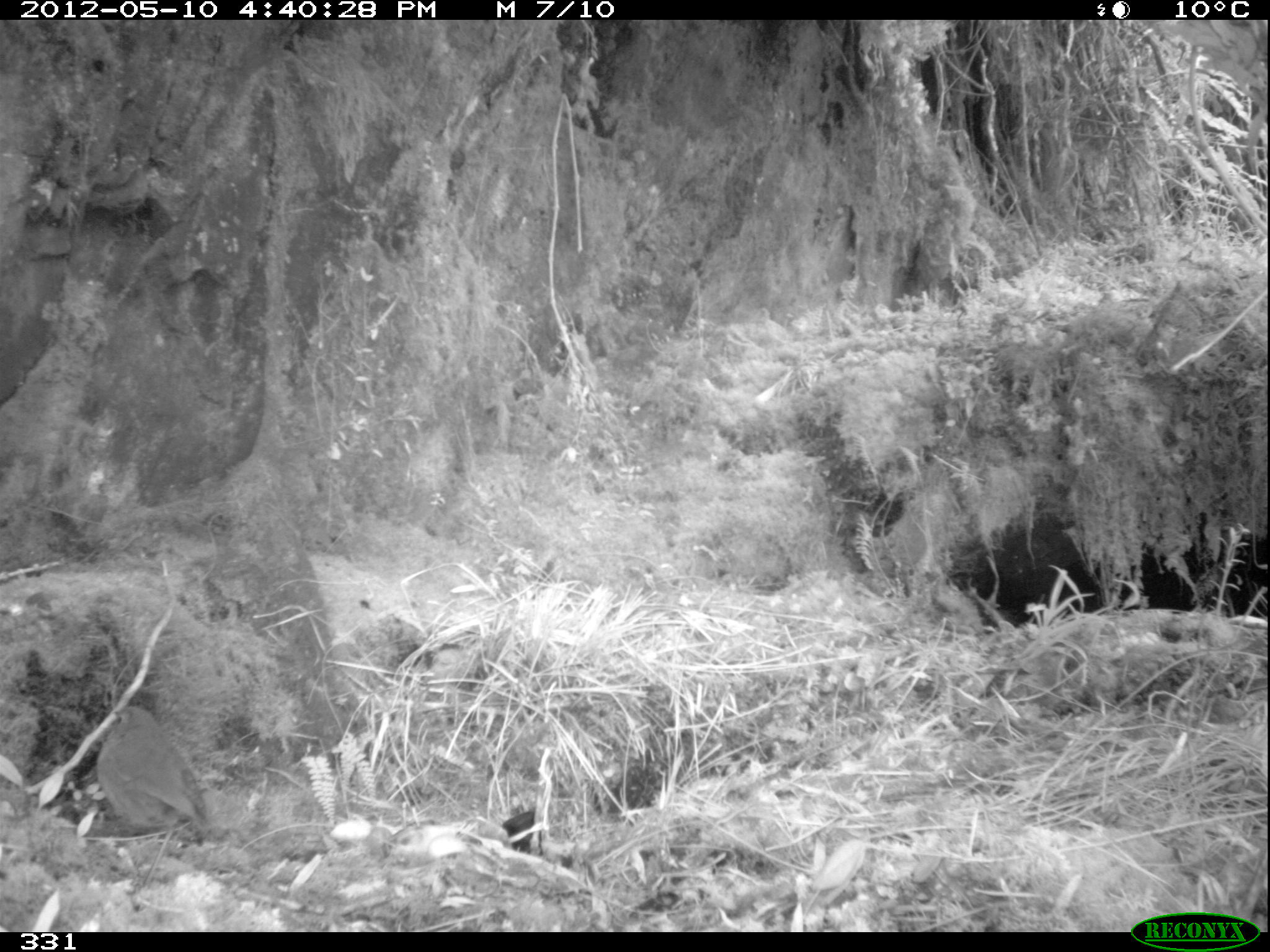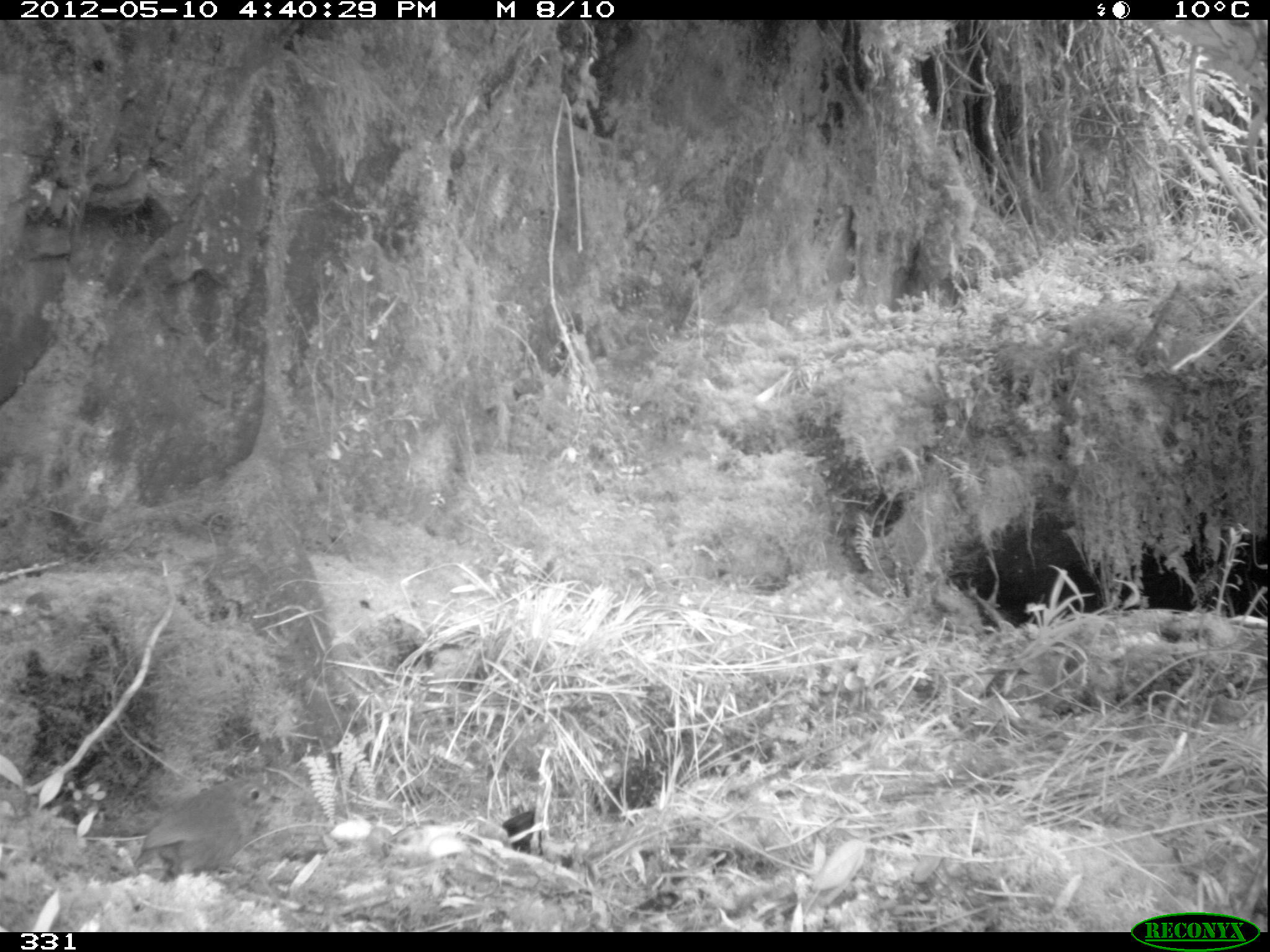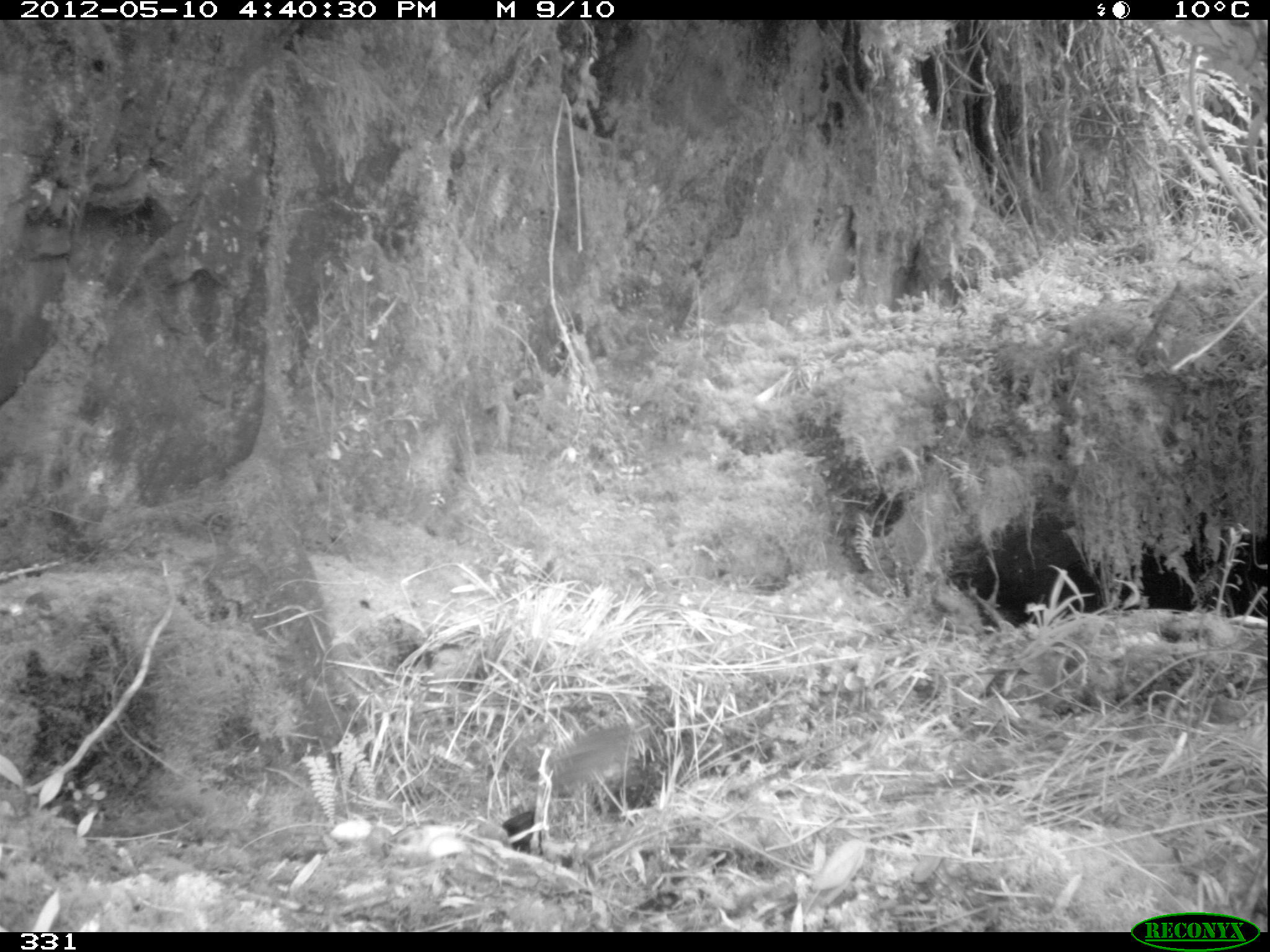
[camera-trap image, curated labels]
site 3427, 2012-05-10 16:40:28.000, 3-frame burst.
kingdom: Animalia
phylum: Chordata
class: Aves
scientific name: Aves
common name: bird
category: unknown bird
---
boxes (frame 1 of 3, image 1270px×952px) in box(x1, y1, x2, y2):
unknown bird: box(93, 707, 213, 839)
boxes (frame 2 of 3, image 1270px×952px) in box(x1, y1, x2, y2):
unknown bird: box(134, 779, 286, 884)